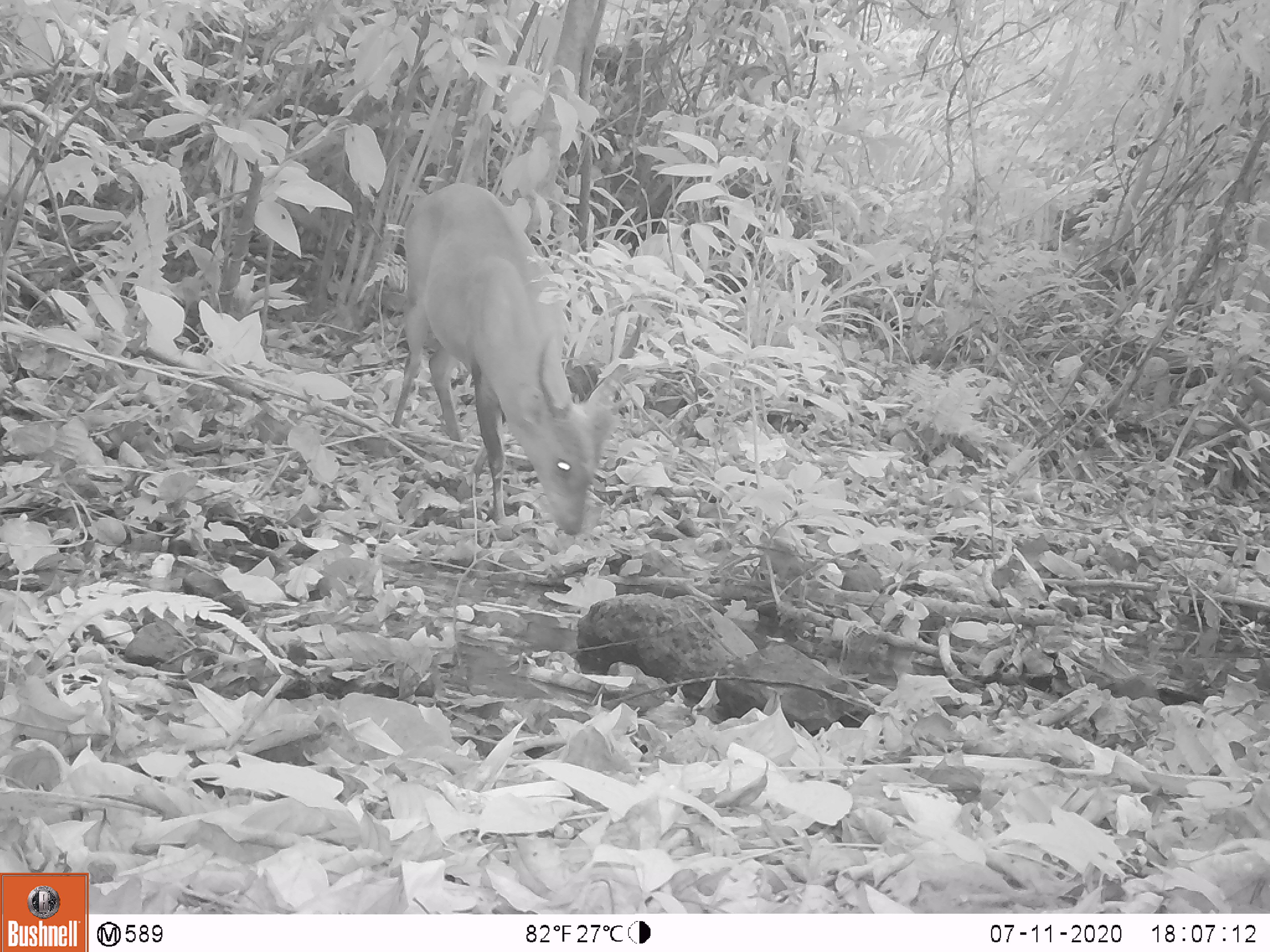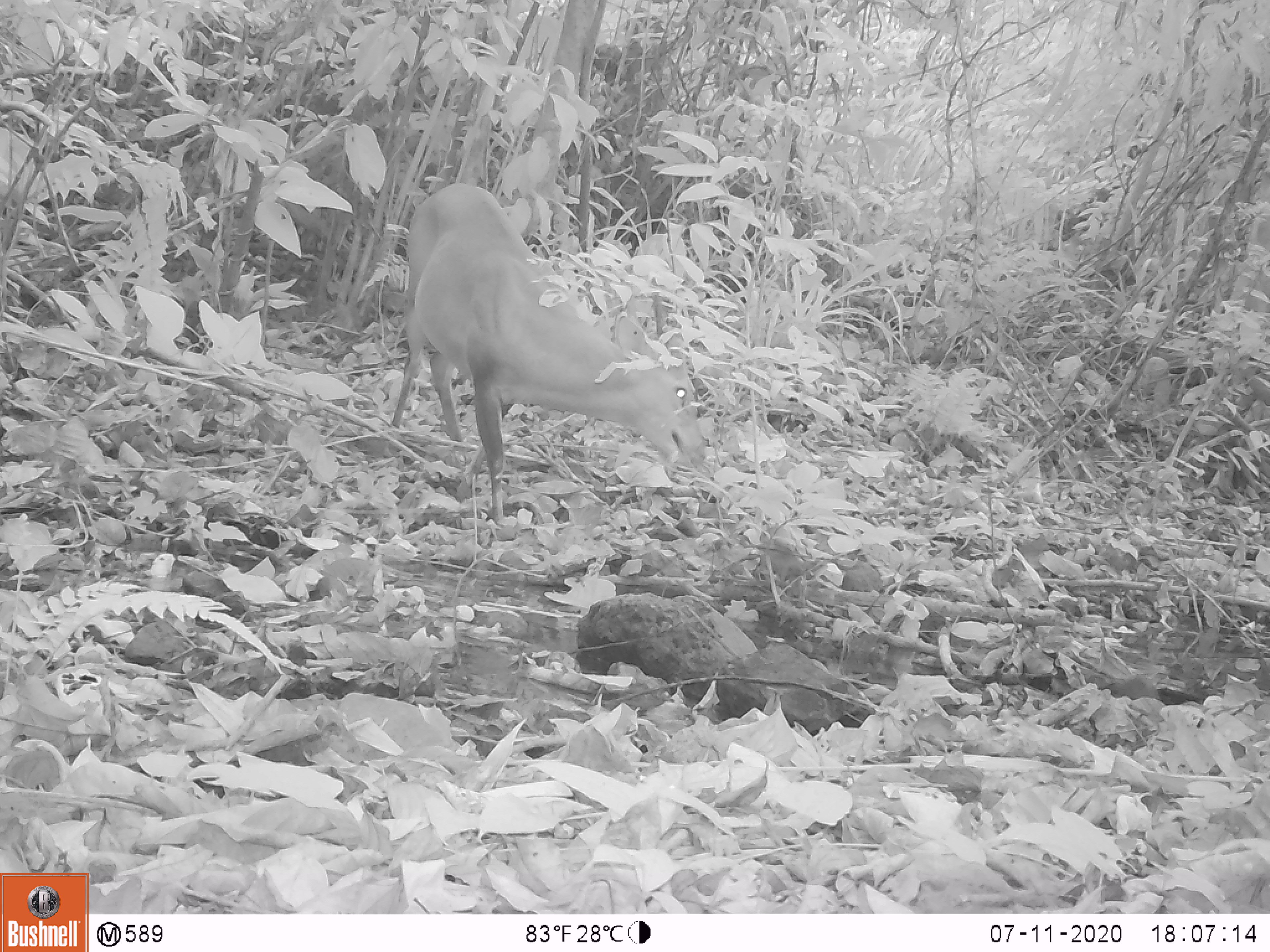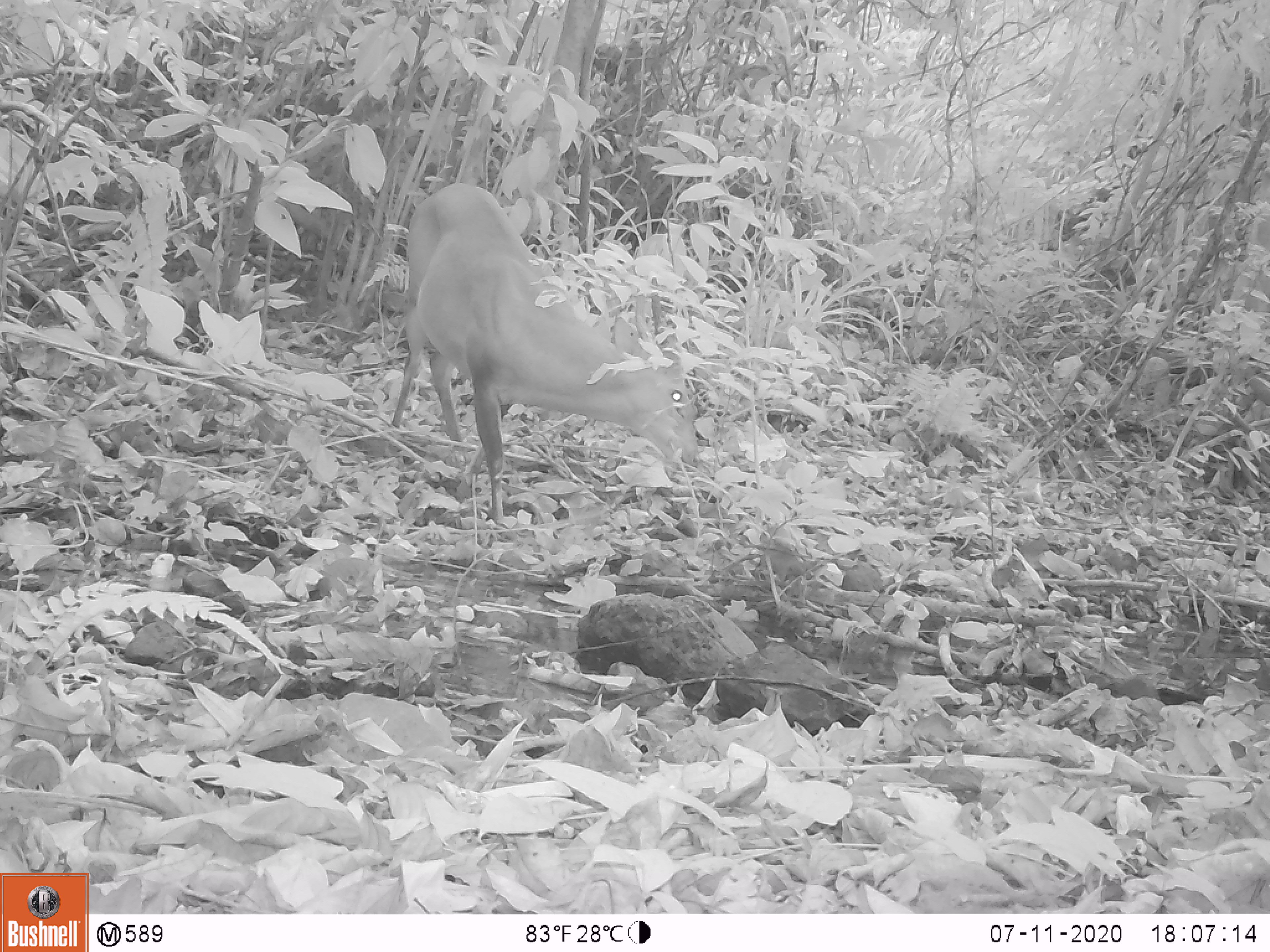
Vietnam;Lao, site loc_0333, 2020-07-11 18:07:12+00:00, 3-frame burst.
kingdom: Animalia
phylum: Chordata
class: Mammalia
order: Artiodactyla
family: Cervidae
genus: Muntiacus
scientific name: Muntiacus vuquangensis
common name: large-antlered muntjac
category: large antlered muntjac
Large antlered muntjac (large-antlered muntjac) (Muntiacus vuquangensis). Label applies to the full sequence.